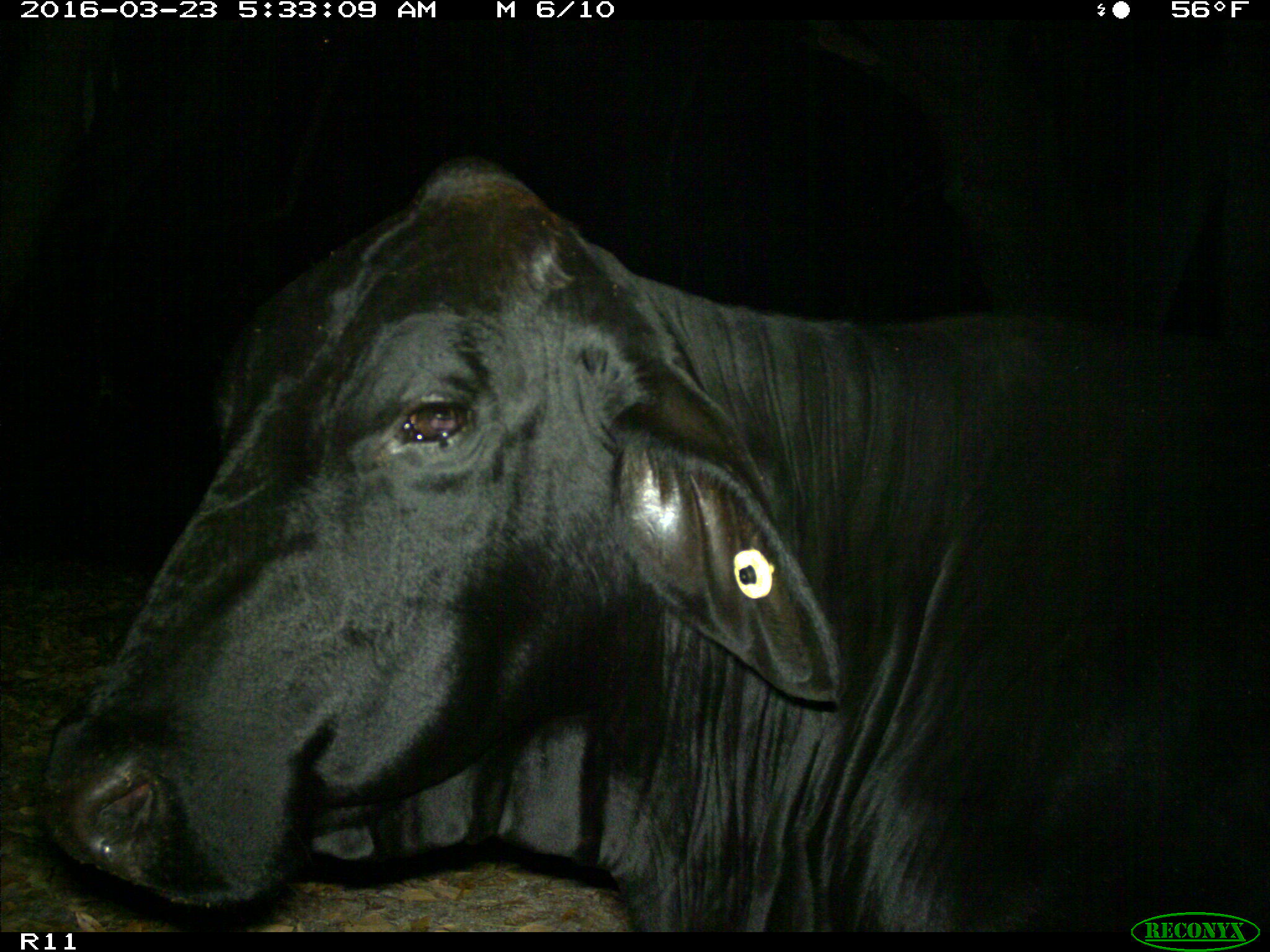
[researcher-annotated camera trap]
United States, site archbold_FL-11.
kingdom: Animalia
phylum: Chordata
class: Mammalia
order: Artiodactyla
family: Bovidae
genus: Bos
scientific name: Bos taurus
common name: domestic cow